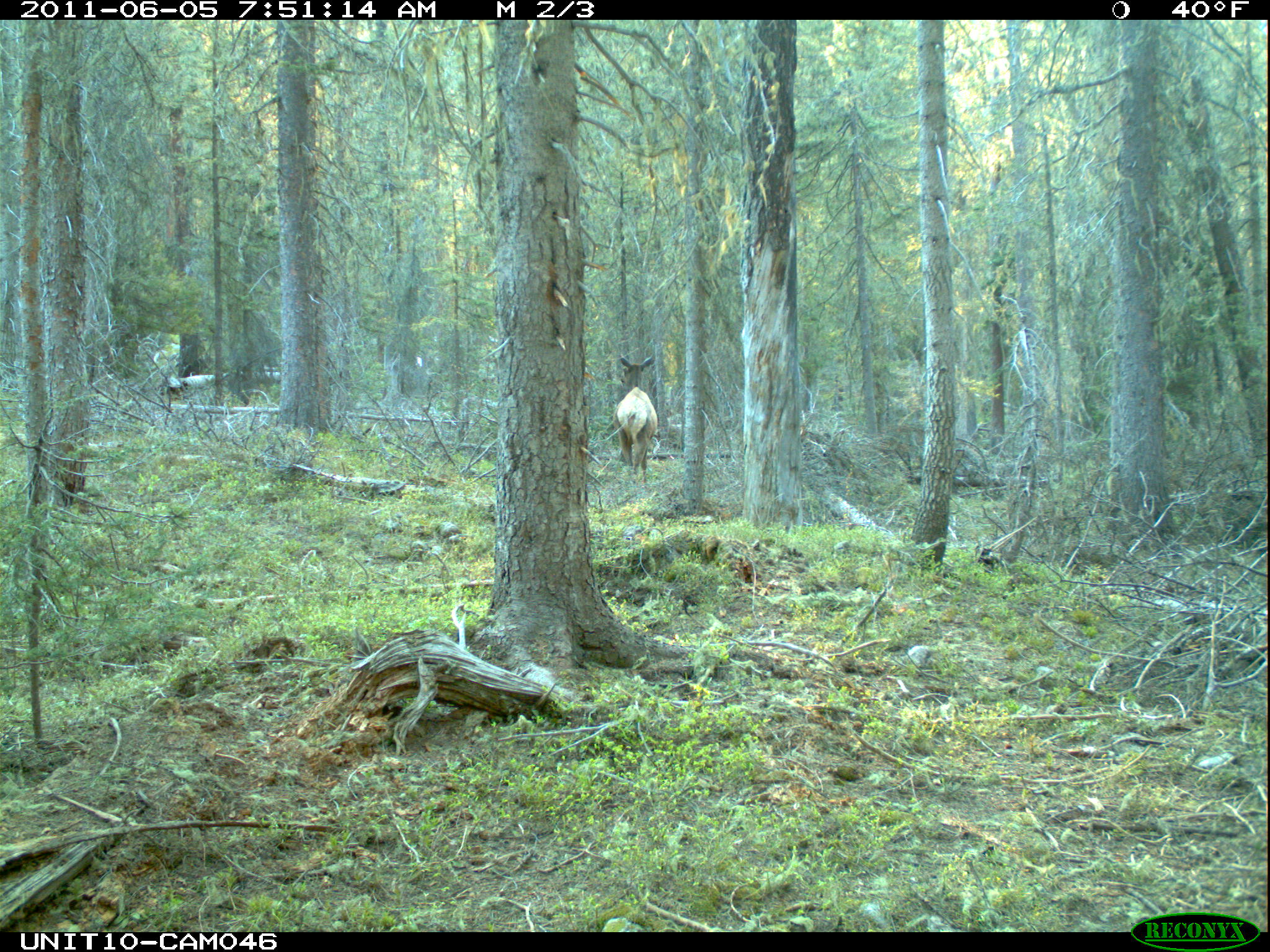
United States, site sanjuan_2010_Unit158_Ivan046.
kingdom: Animalia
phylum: Chordata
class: Mammalia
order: Artiodactyla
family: Cervidae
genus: Cervus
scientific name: Cervus elaphus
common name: red deer